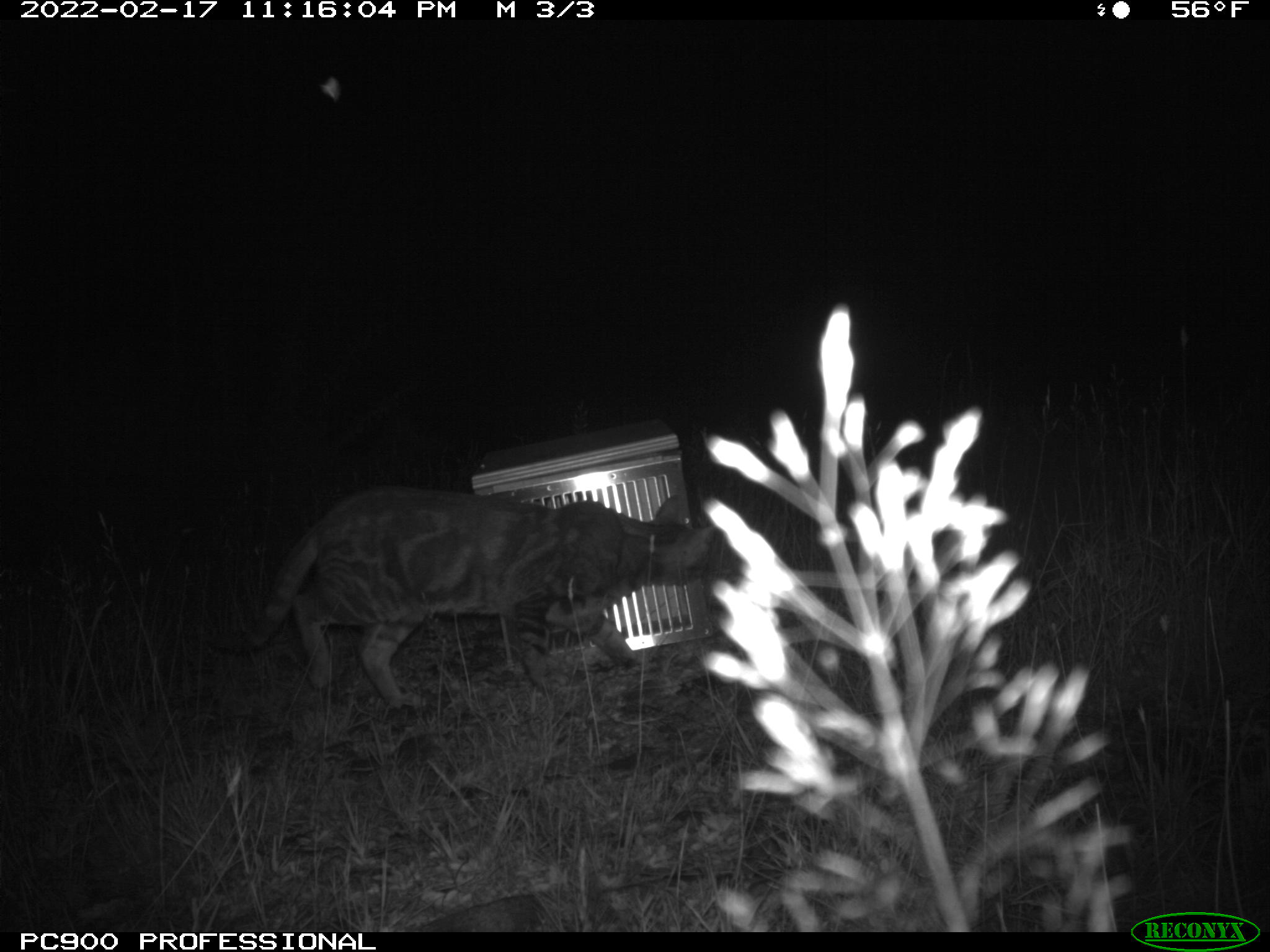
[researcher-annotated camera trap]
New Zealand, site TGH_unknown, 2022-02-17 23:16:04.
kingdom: Animalia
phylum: Chordata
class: Mammalia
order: Carnivora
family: Felidae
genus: Felis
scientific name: Felis catus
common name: domestic cat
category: cat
Cat (domestic cat) (Felis catus).